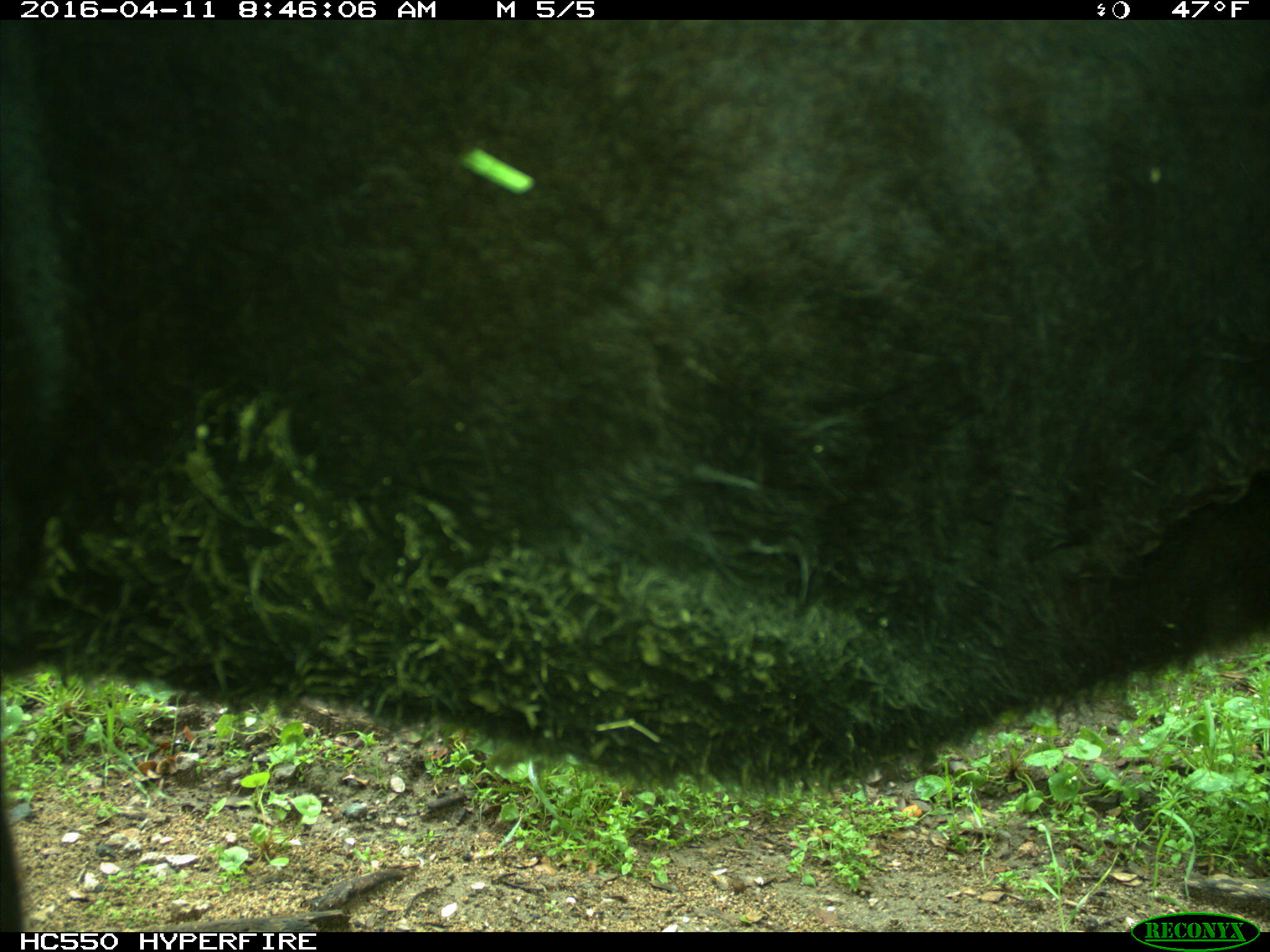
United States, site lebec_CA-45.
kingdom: Animalia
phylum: Chordata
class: Mammalia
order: Artiodactyla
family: Bovidae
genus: Bos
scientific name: Bos taurus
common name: domestic cow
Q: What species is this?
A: Bos taurus (domestic cow).